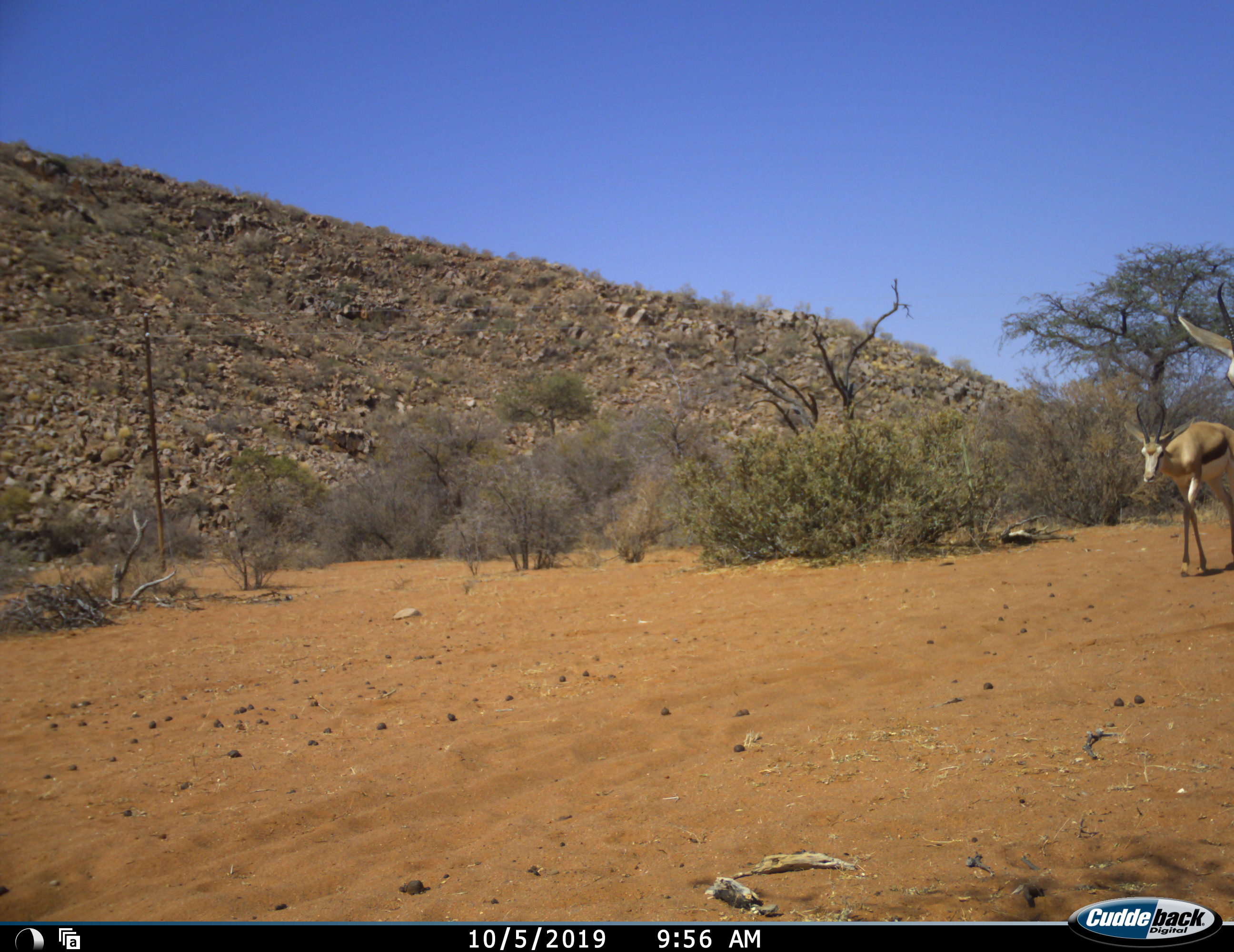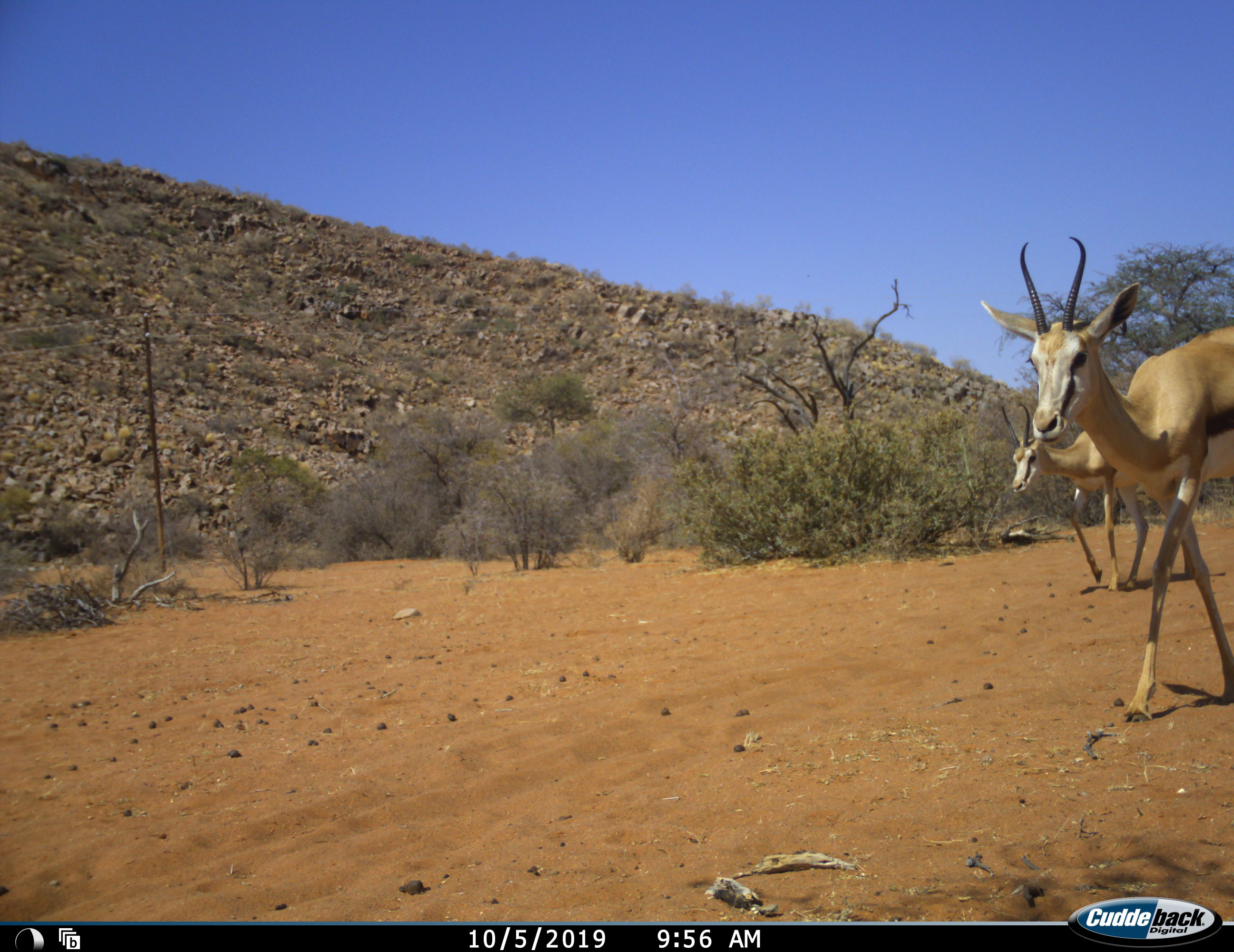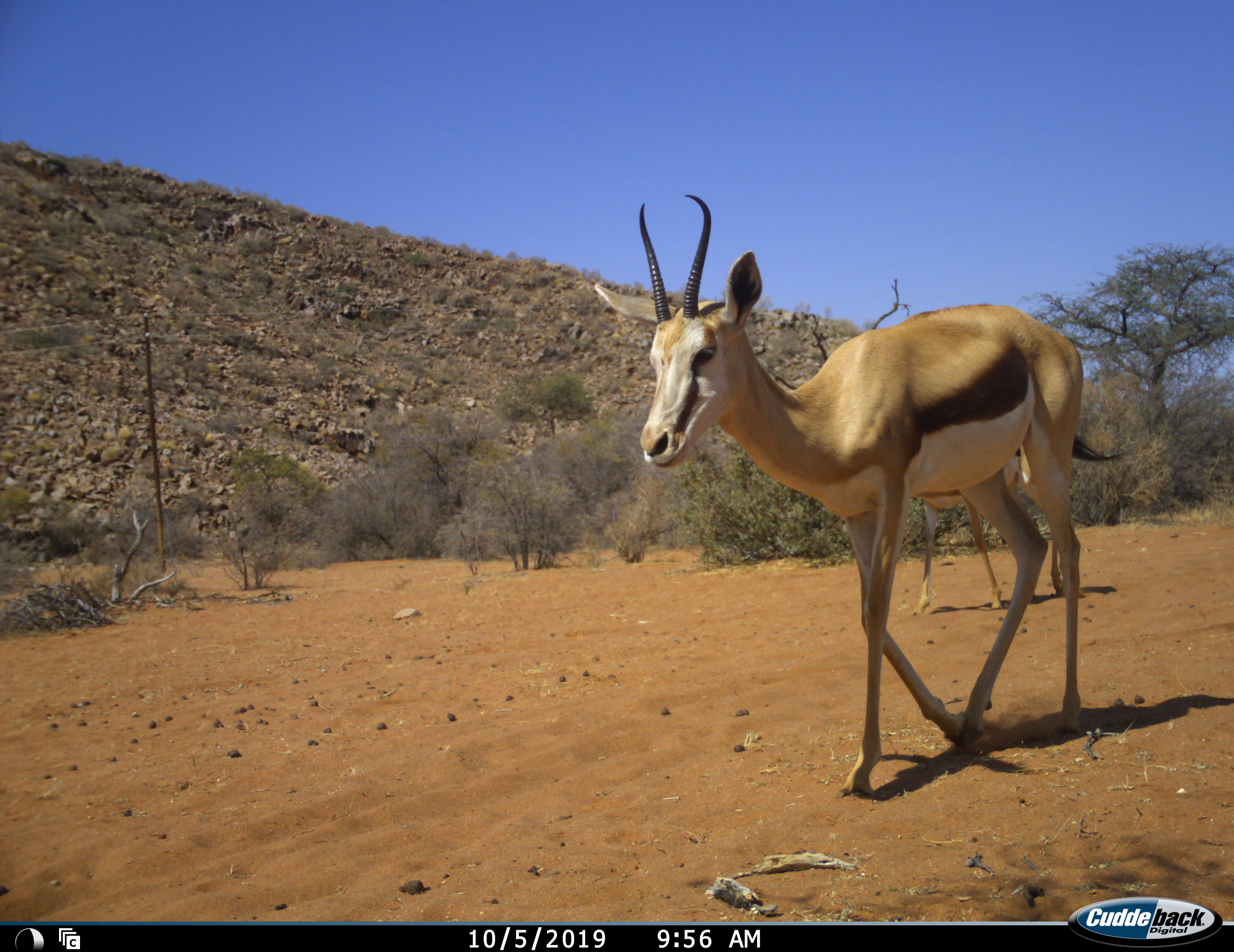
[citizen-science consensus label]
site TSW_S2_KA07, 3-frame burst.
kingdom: Animalia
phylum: Chordata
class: Mammalia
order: Artiodactyla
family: Bovidae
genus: Antidorcas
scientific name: Antidorcas marsupialis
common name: springbok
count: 2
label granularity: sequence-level